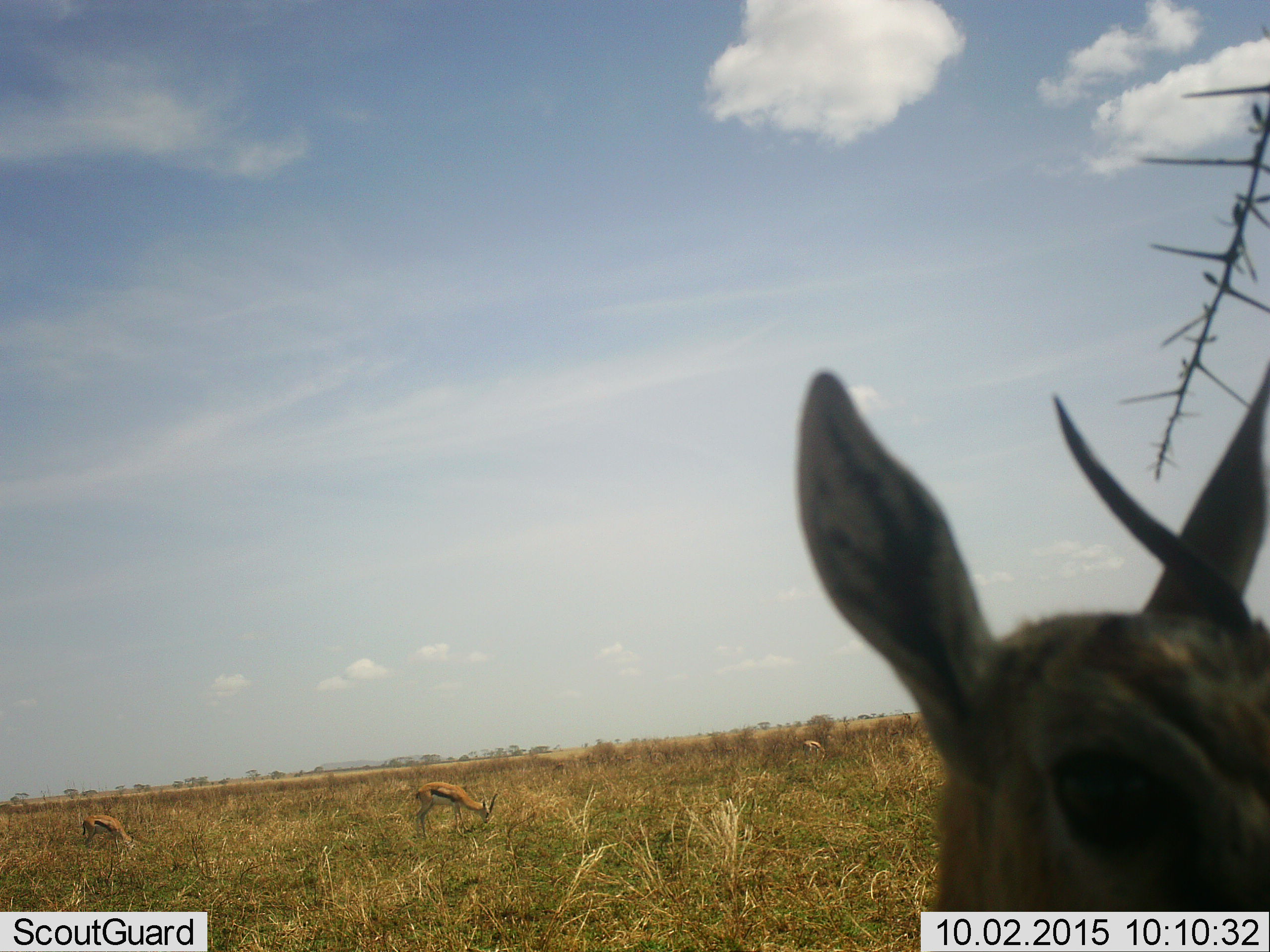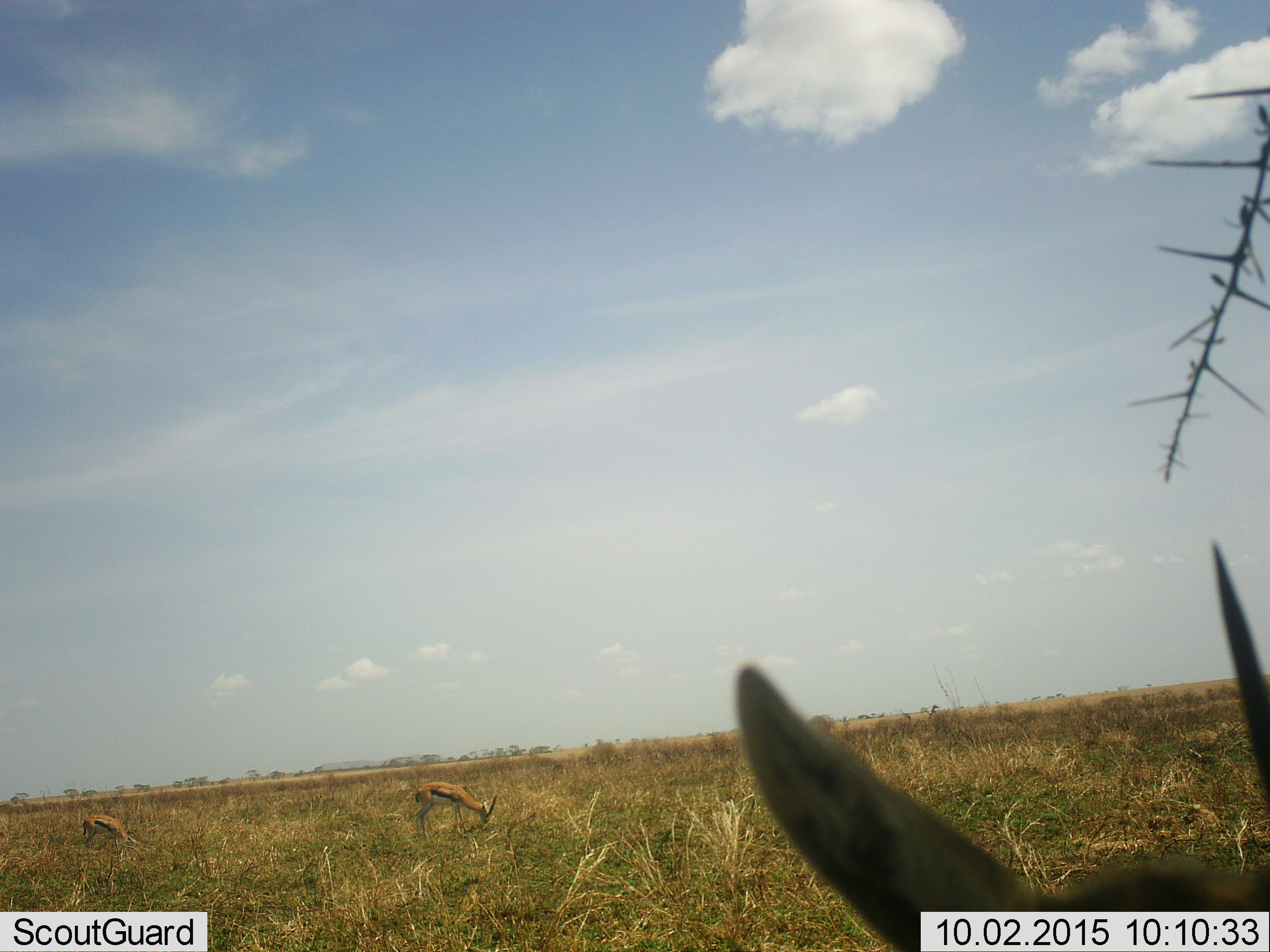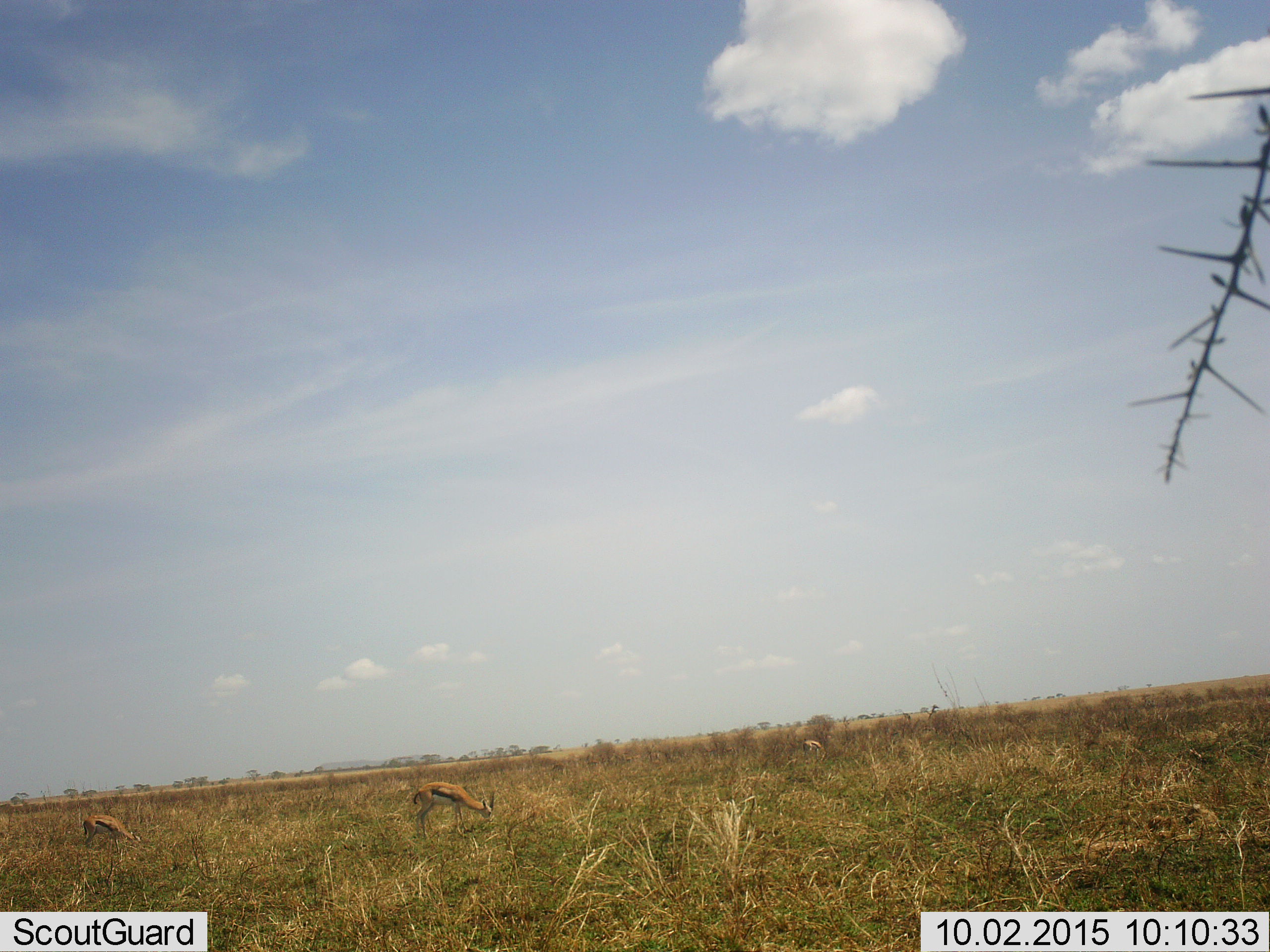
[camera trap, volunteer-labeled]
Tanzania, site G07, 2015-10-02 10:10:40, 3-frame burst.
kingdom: Animalia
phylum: Chordata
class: Mammalia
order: Artiodactyla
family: Bovidae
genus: Eudorcas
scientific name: Eudorcas thomsonii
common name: thomson's gazelle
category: gazellethomsons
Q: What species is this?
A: Gazellethomsons (thomson's gazelle) (Eudorcas thomsonii).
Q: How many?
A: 4.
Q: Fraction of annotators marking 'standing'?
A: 56%.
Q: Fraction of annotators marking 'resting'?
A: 11%.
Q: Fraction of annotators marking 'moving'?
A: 22%.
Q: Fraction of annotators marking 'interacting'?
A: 0%.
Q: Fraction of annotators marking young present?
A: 0%.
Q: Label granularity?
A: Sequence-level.